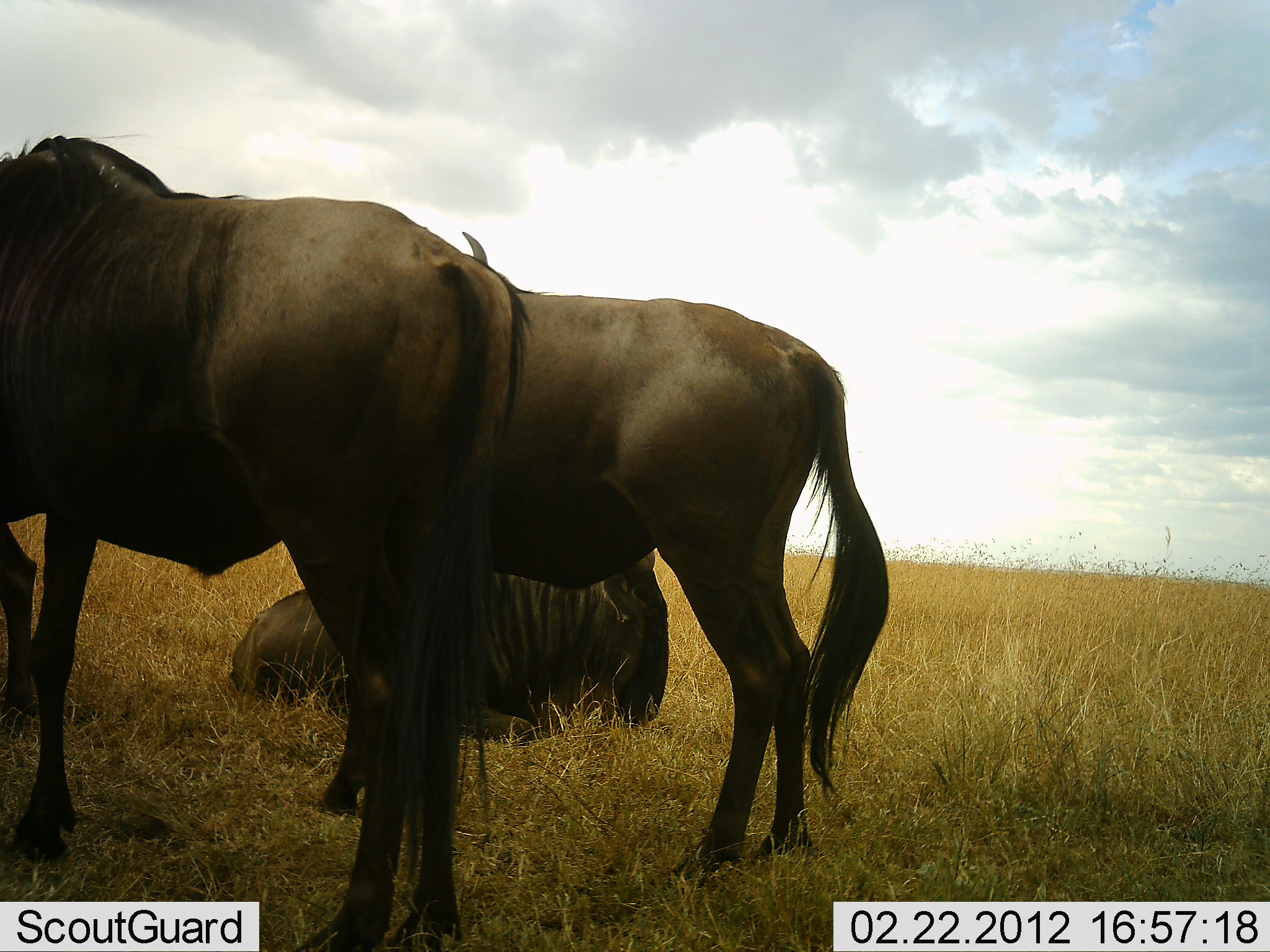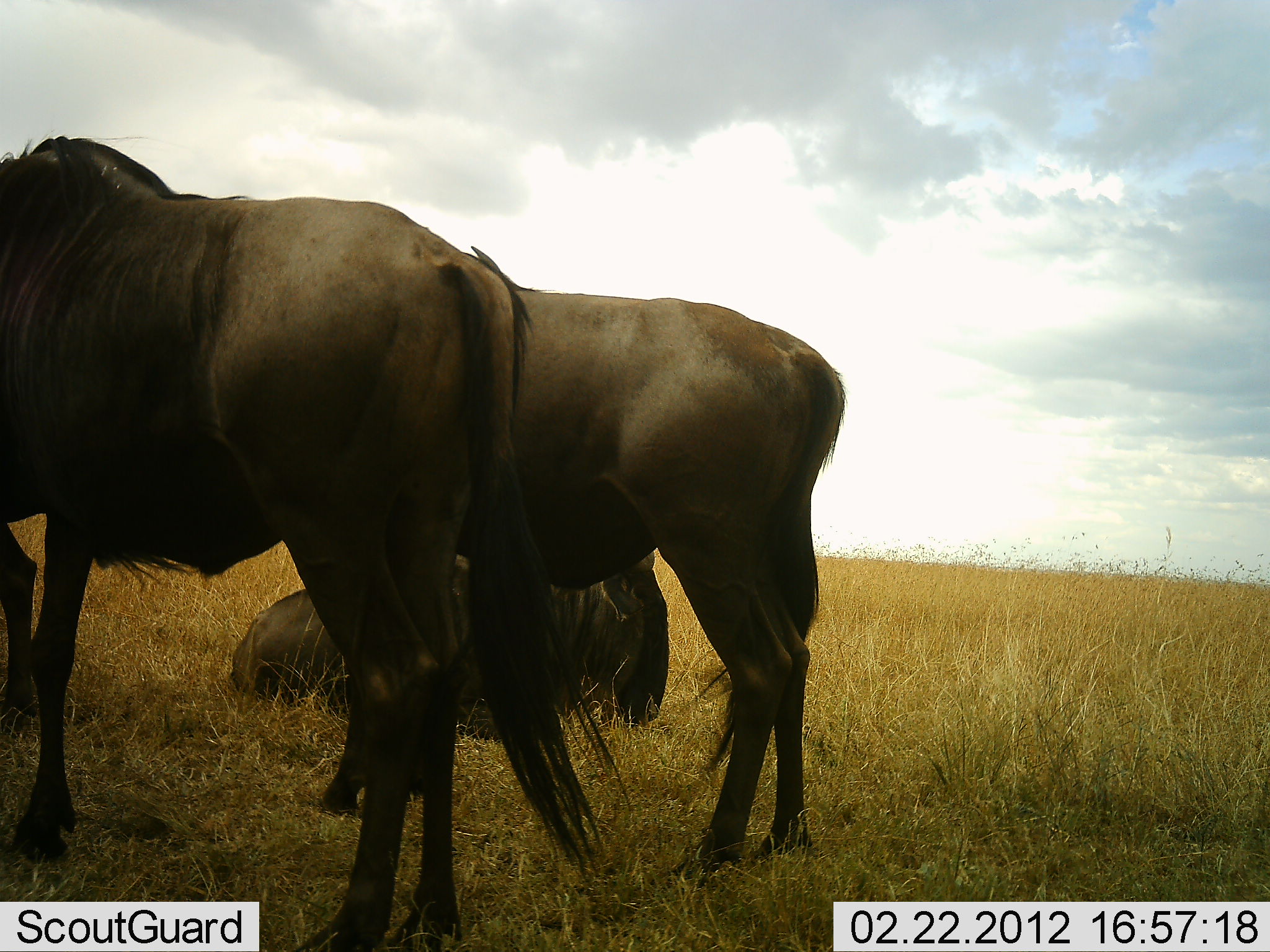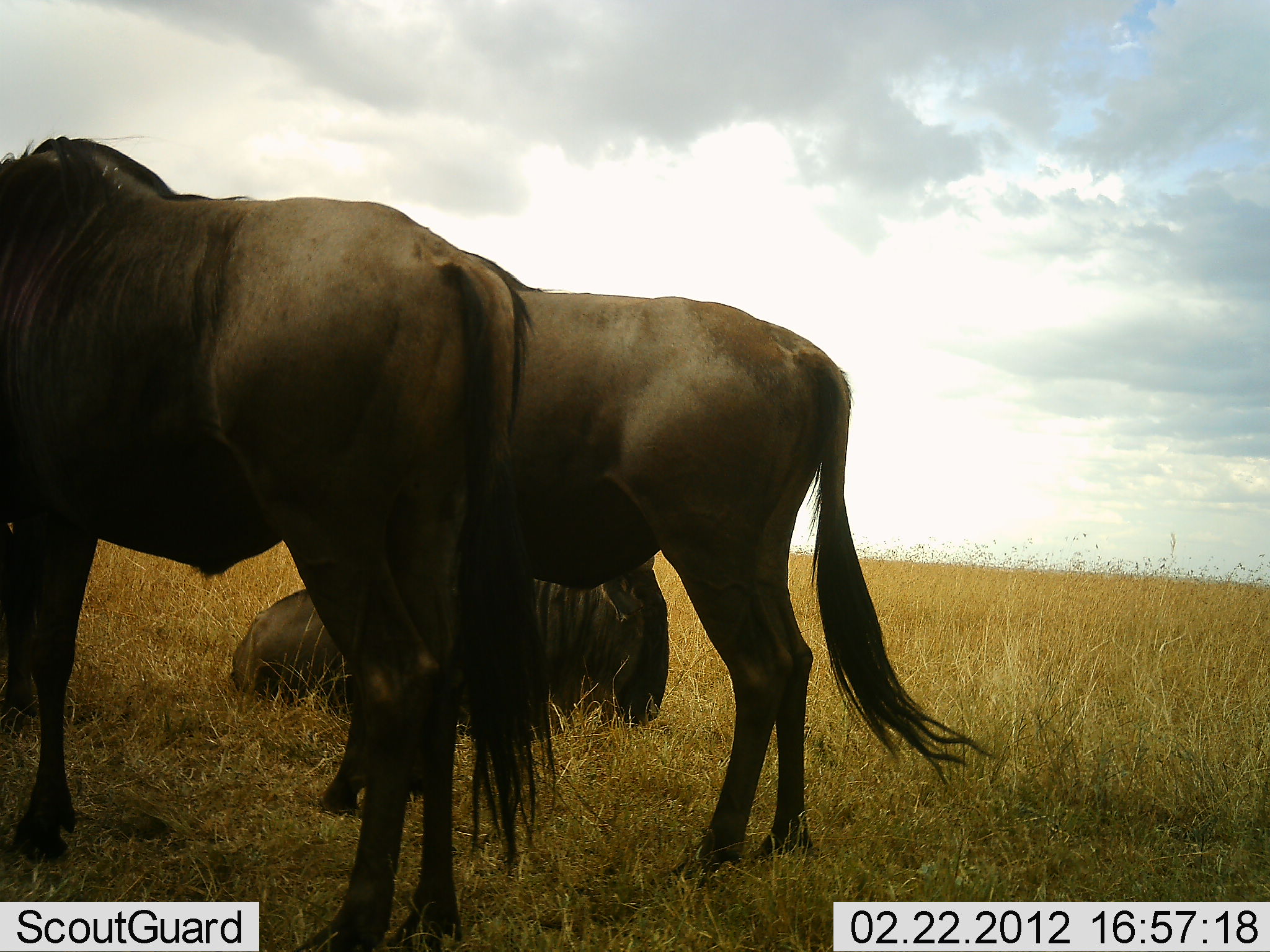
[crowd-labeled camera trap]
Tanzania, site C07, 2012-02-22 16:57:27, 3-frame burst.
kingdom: Animalia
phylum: Chordata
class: Mammalia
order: Artiodactyla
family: Bovidae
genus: Connochaetes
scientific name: Connochaetes taurinus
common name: blue wildebeest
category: wildebeest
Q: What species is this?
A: Wildebeest (blue wildebeest) (Connochaetes taurinus).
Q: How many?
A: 4.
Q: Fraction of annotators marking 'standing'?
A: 88%.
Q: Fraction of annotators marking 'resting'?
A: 100%.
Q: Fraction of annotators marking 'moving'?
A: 0%.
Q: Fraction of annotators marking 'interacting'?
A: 0%.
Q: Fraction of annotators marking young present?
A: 0%.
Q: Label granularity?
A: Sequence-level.